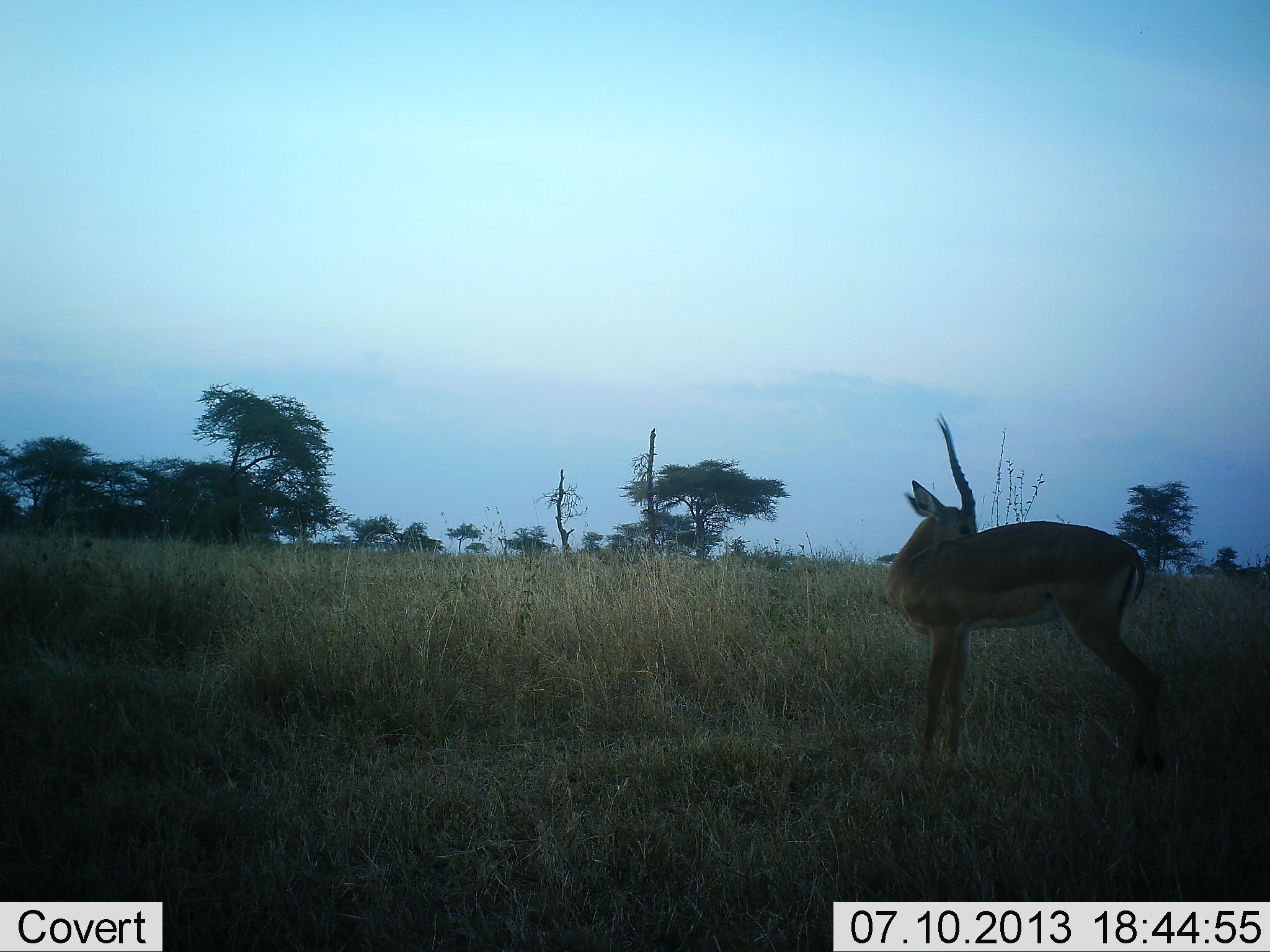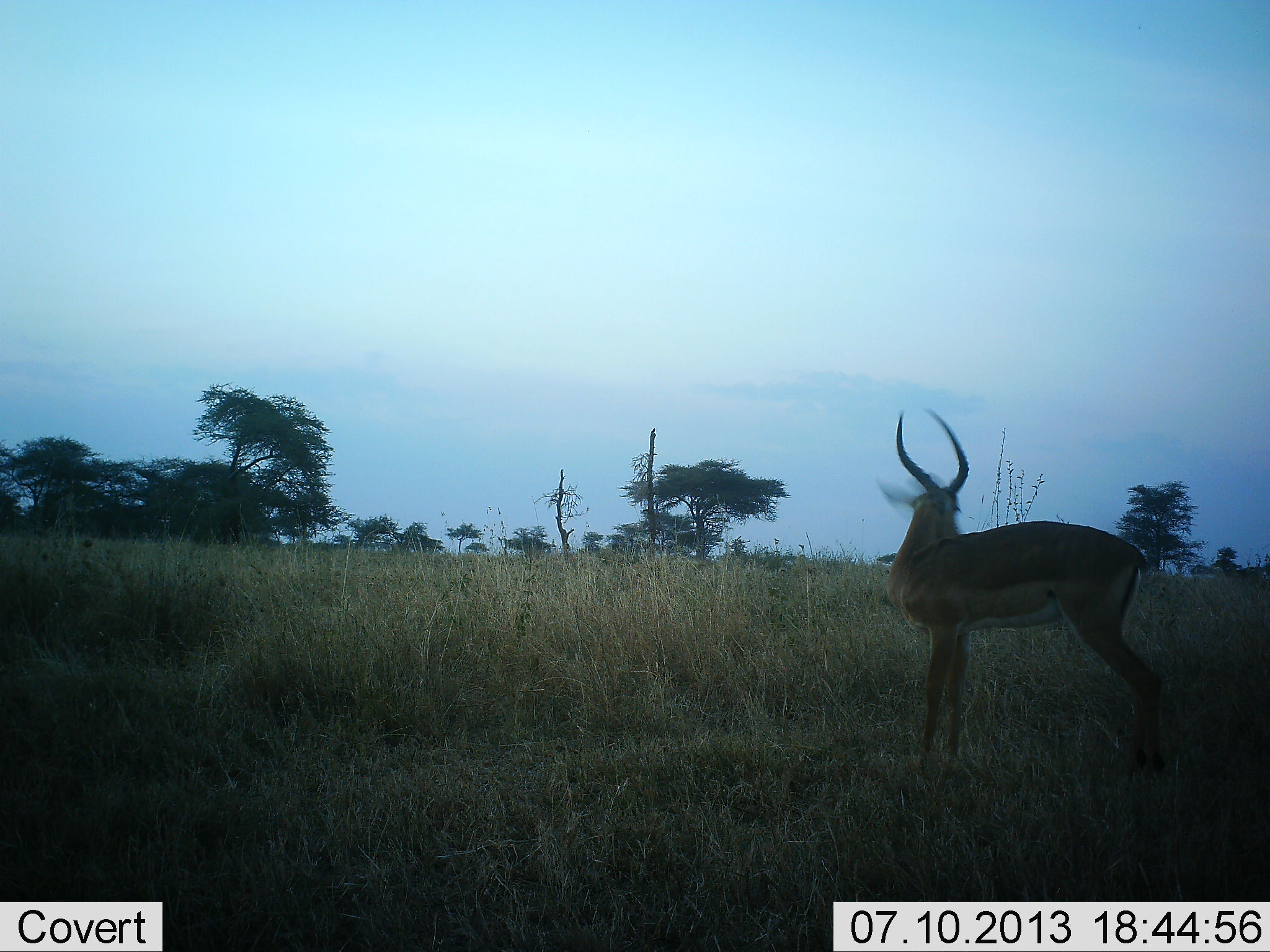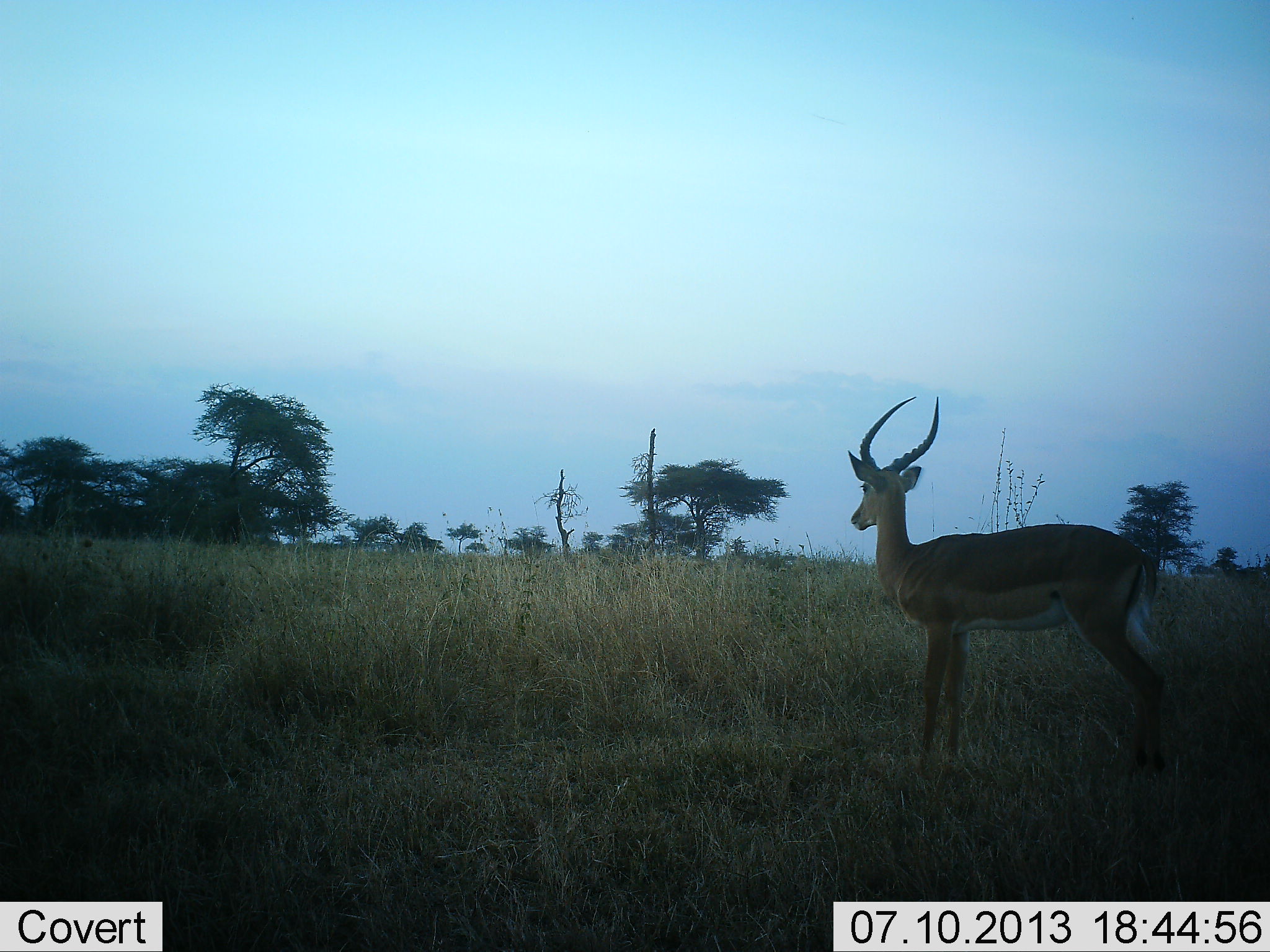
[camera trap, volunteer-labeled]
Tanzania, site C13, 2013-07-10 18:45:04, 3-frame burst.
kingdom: Animalia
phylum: Chordata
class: Mammalia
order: Artiodactyla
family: Bovidae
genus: Aepyceros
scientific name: Aepyceros melampus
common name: impala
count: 1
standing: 100%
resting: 5%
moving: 5%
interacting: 5%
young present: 0%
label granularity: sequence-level